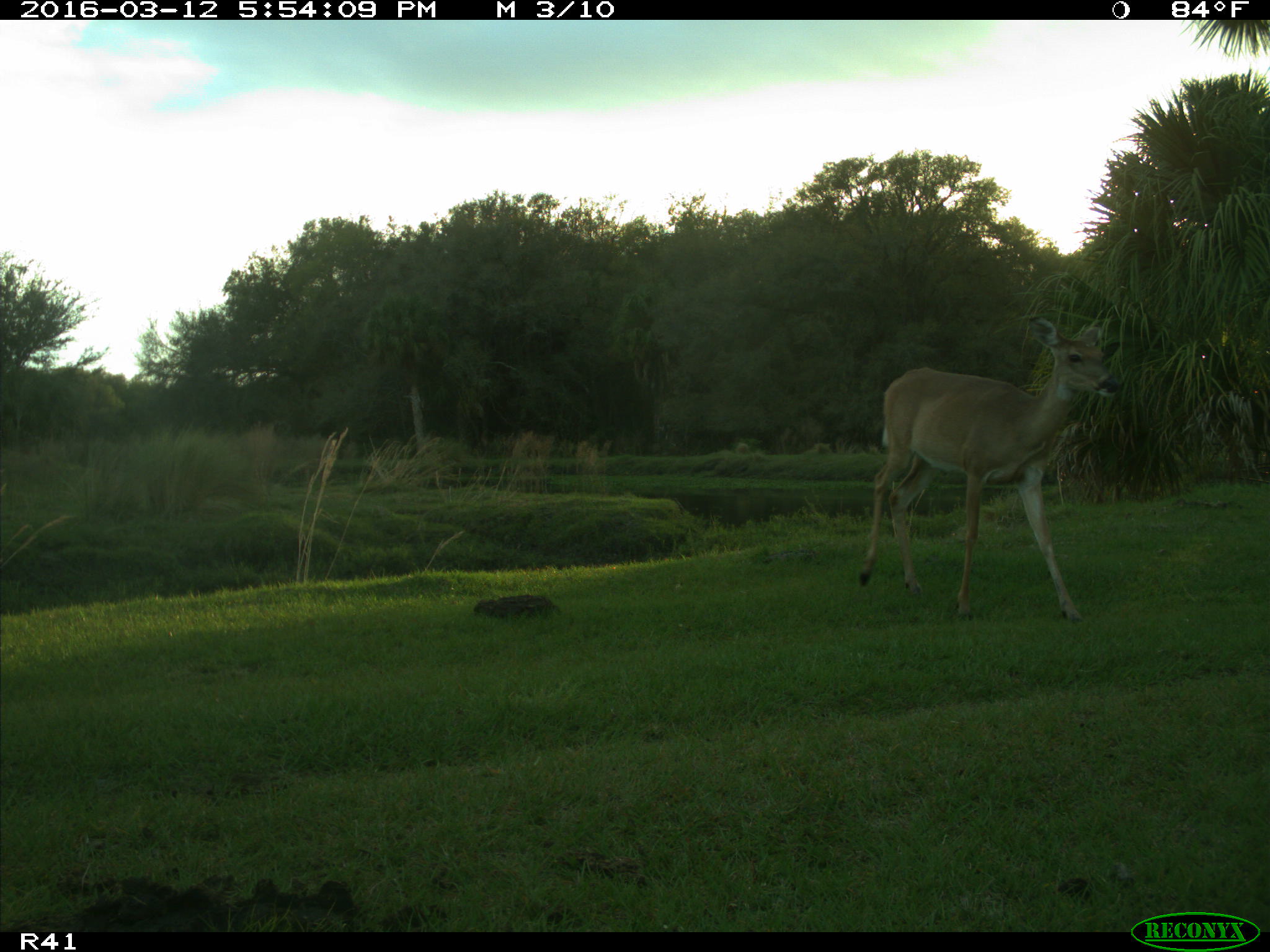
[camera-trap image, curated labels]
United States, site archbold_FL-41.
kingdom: Animalia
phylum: Chordata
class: Mammalia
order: Artiodactyla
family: Cervidae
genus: Odocoileus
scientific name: Odocoileus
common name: deer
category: unidentified deer